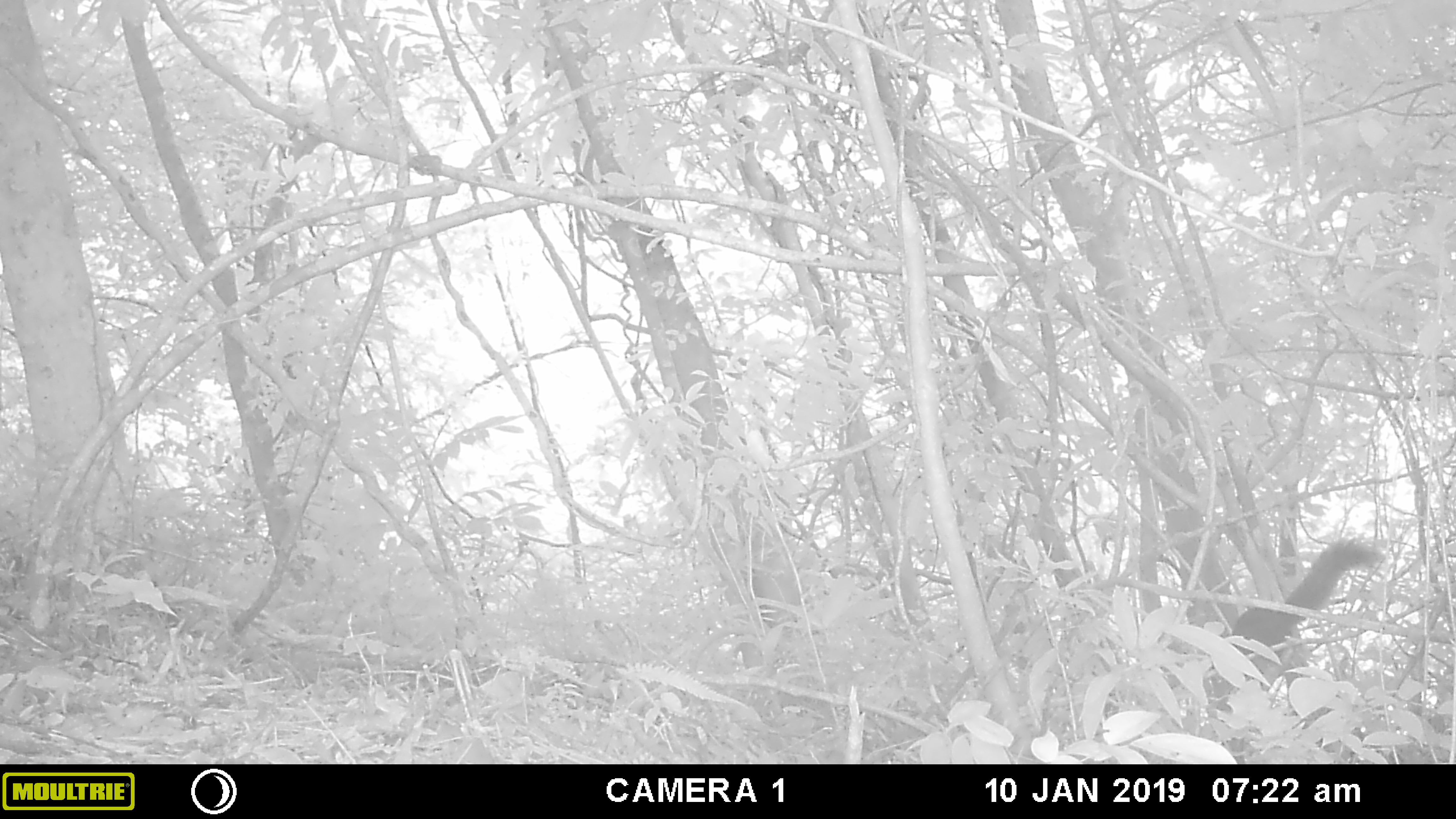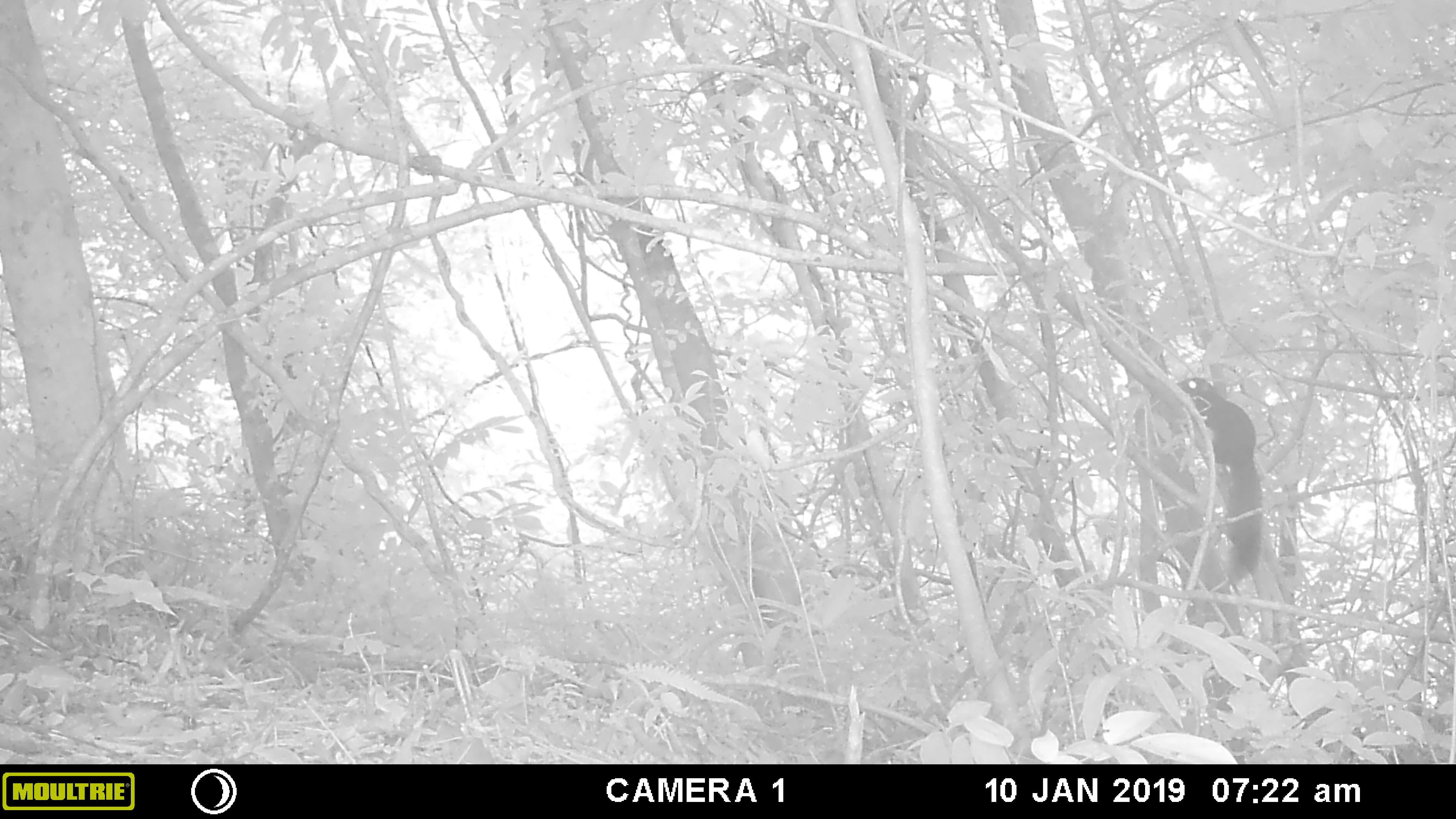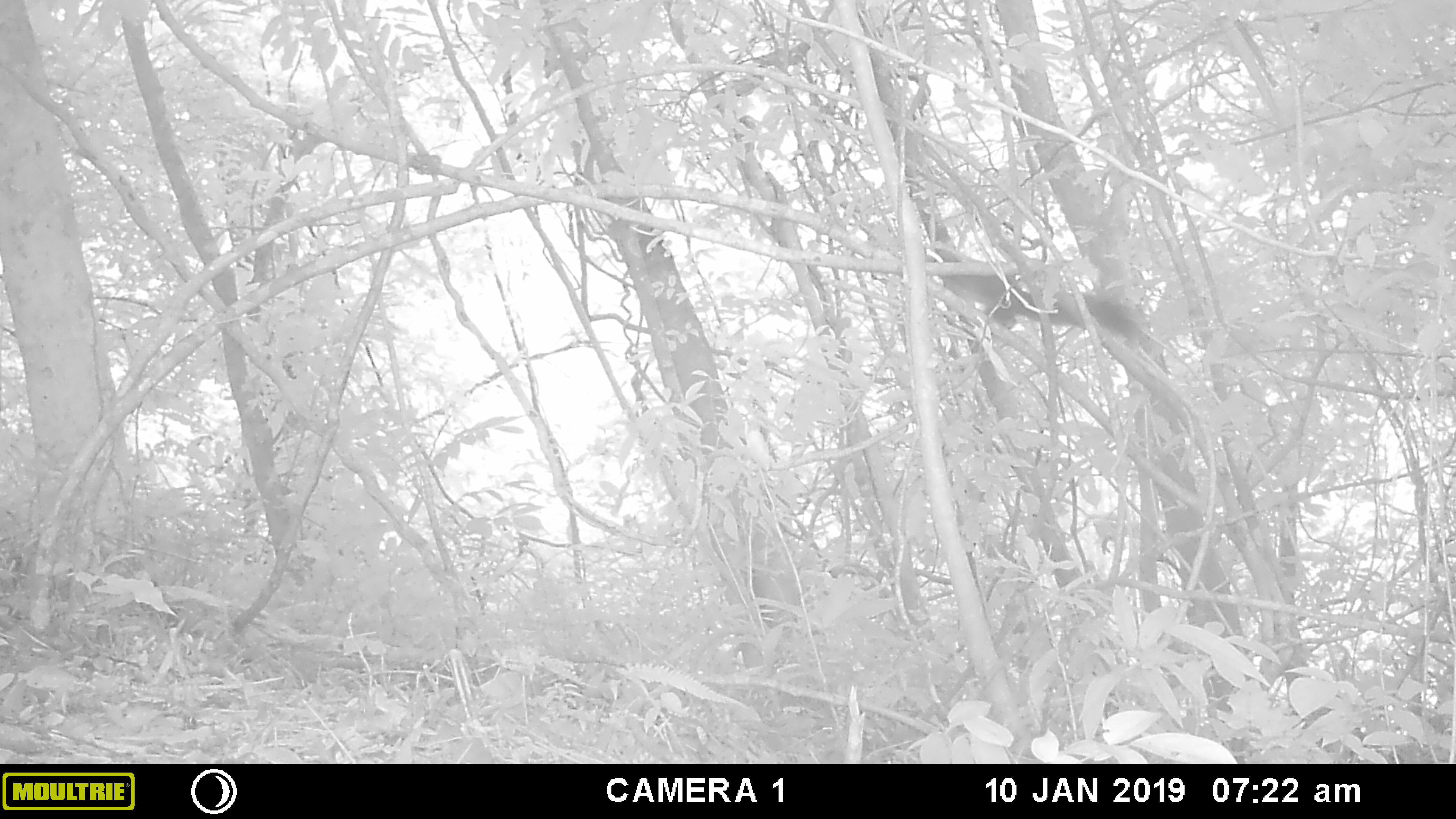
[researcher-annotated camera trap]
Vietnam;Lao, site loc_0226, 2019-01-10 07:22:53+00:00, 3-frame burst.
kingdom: Animalia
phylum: Chordata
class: Mammalia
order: Rodentia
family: Sciuridae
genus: Callosciurus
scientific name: Callosciurus erythraeus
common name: pallas's squirrel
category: pallass squirrel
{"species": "pallass squirrel (pallas's squirrel) (Callosciurus erythraeus)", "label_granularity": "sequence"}